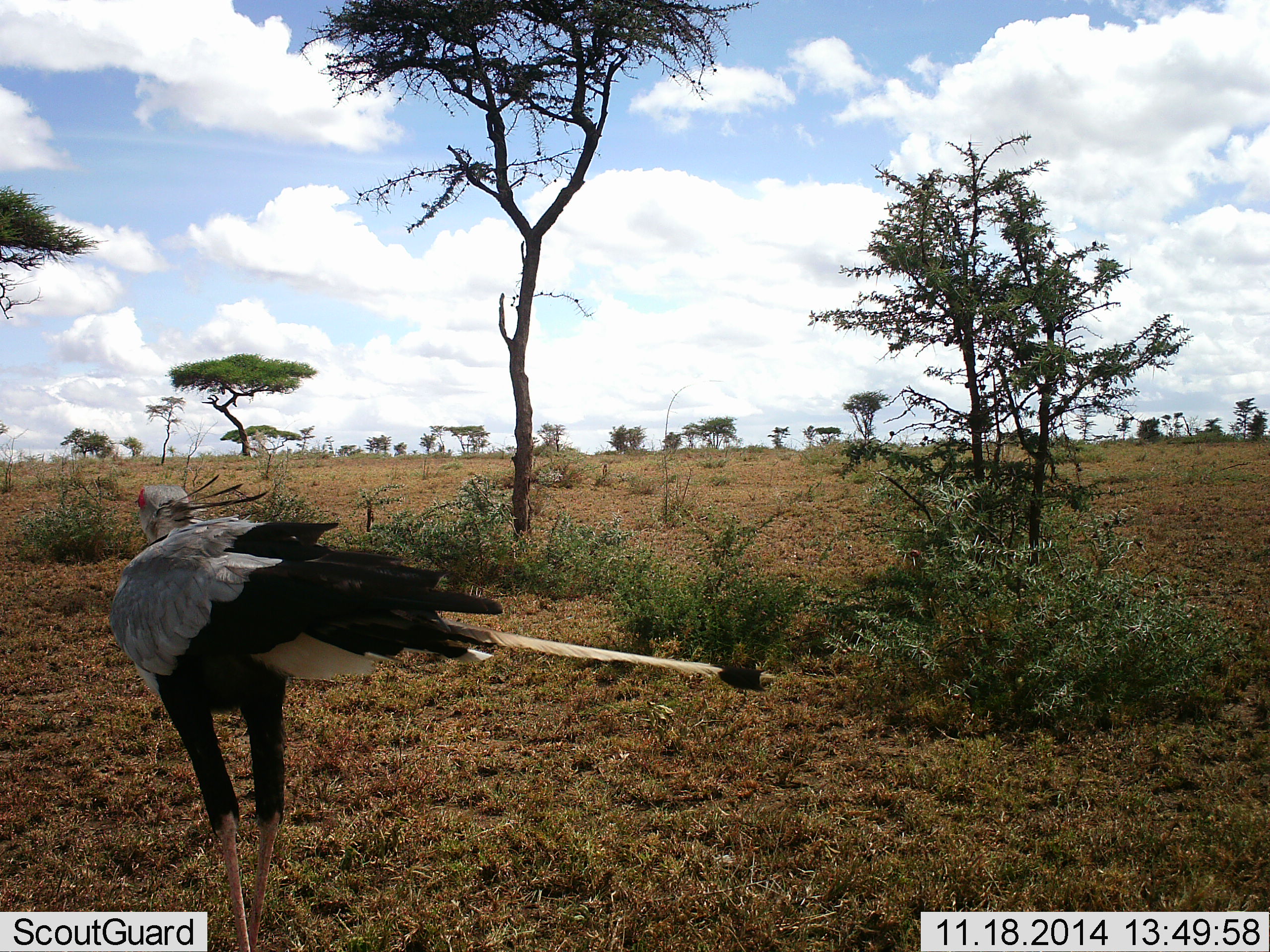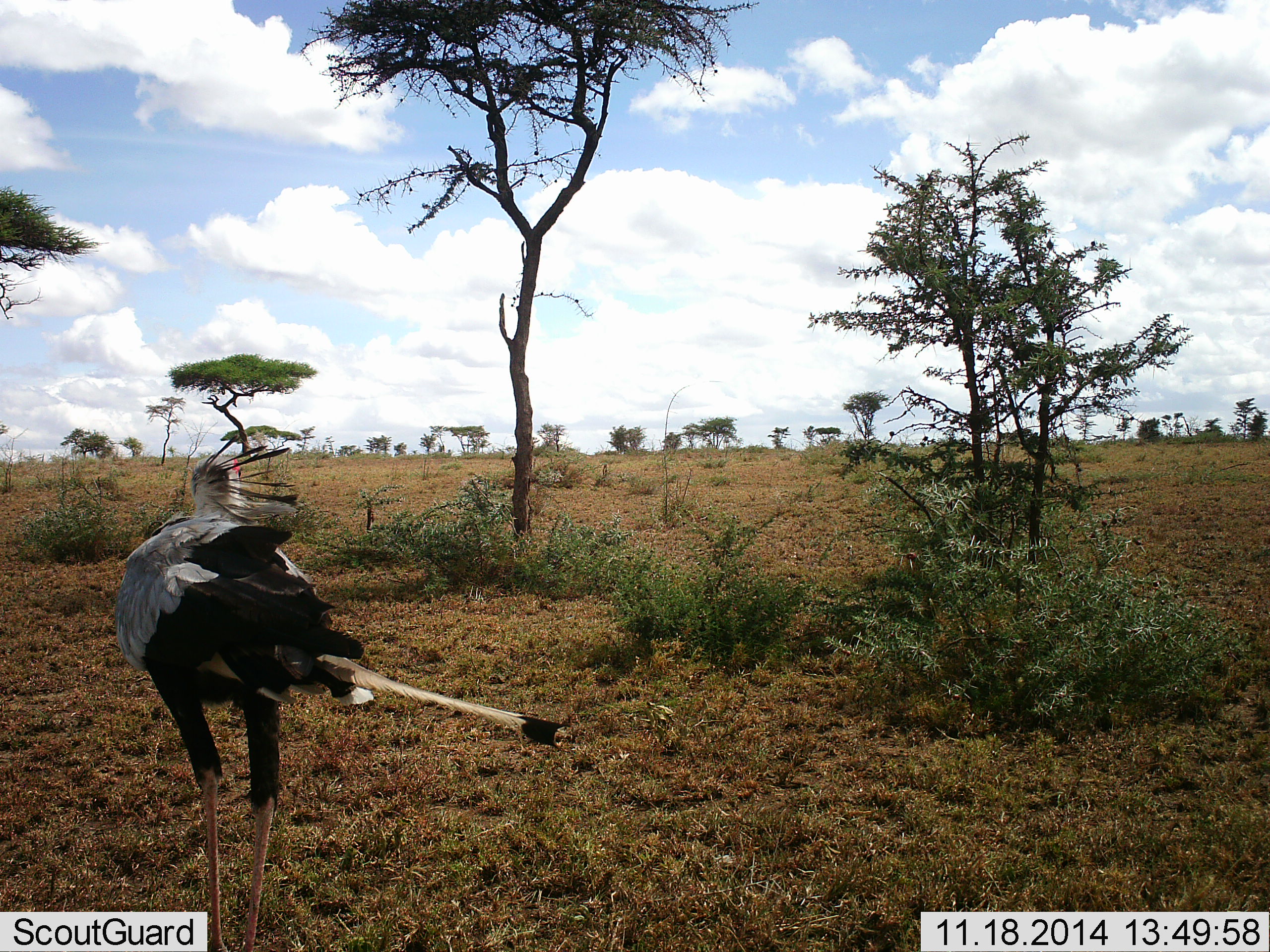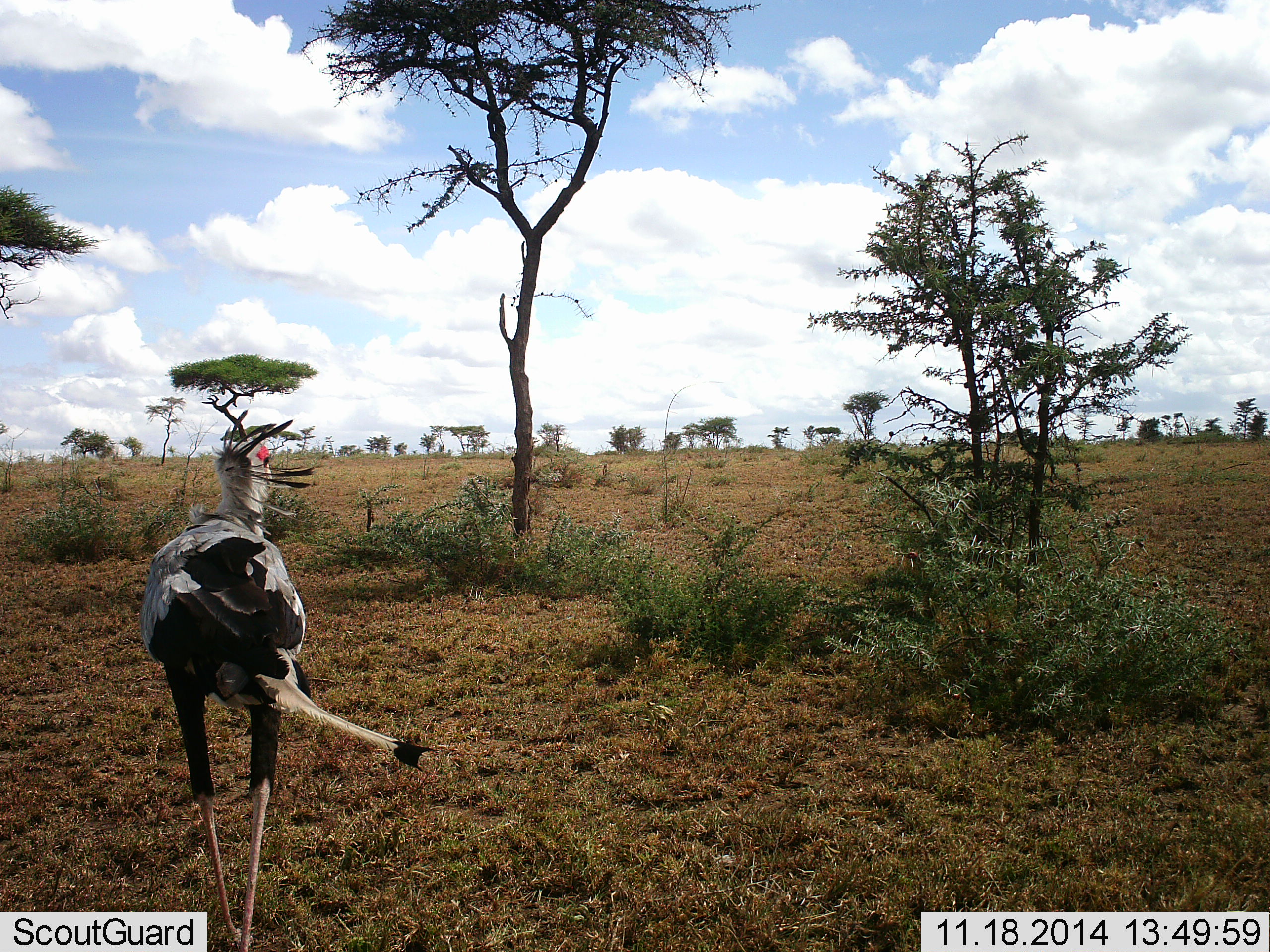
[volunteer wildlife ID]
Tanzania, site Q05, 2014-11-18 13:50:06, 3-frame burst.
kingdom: Animalia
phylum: Chordata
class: Aves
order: Accipitriformes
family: Sagittariidae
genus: Sagittarius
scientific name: Sagittarius serpentarius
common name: secretary bird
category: secretarybird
Secretarybird (secretary bird) (Sagittarius serpentarius), count 1. Behavior (volunteer vote fractions): standing 40%, resting 0%, moving 60%, interacting 0%. Young present (vote fraction): 0%. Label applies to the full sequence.